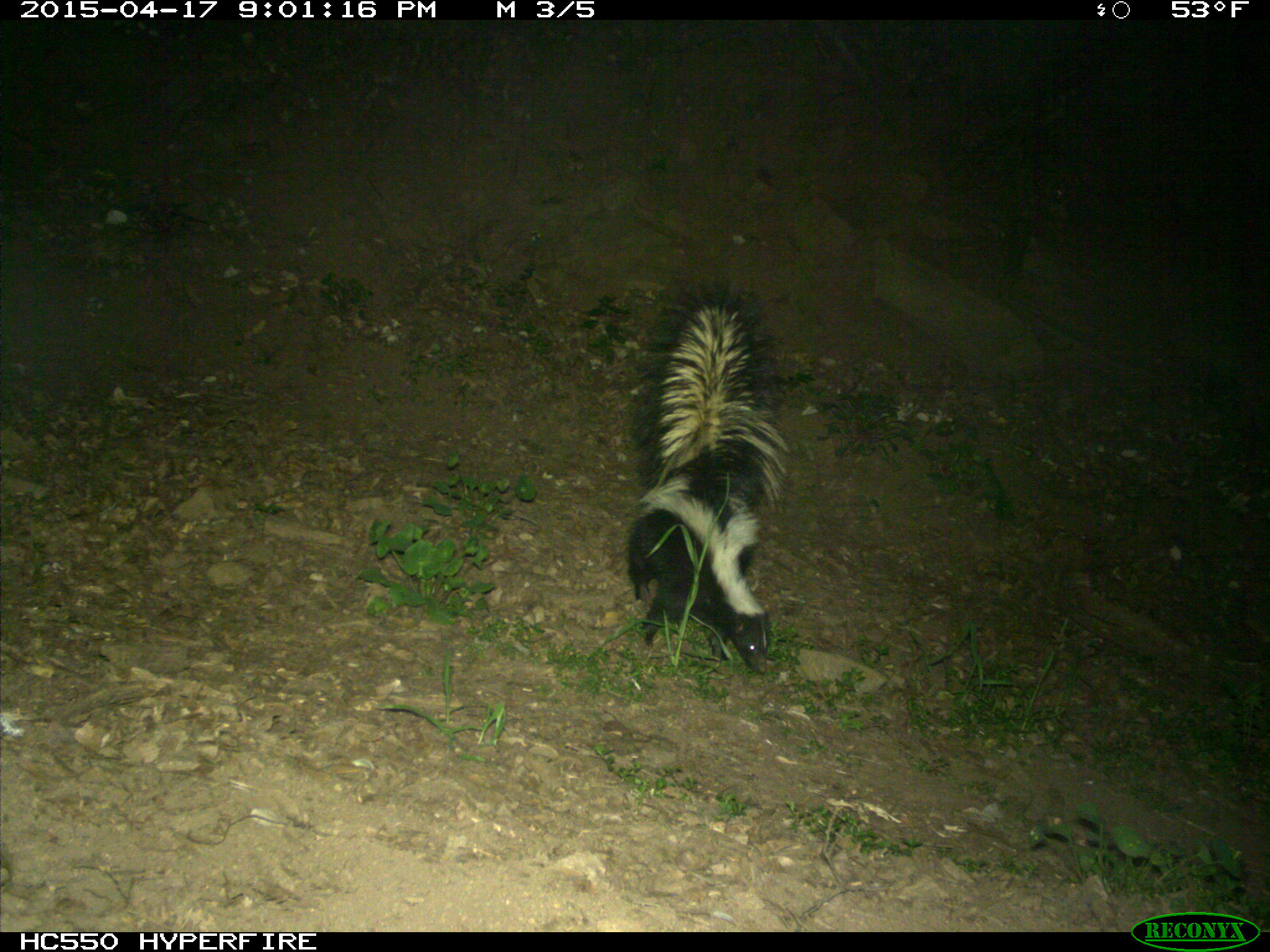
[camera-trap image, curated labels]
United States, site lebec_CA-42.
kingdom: Animalia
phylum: Chordata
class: Mammalia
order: Carnivora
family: Mephitidae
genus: Mephitis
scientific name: Mephitis mephitis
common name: striped skunk